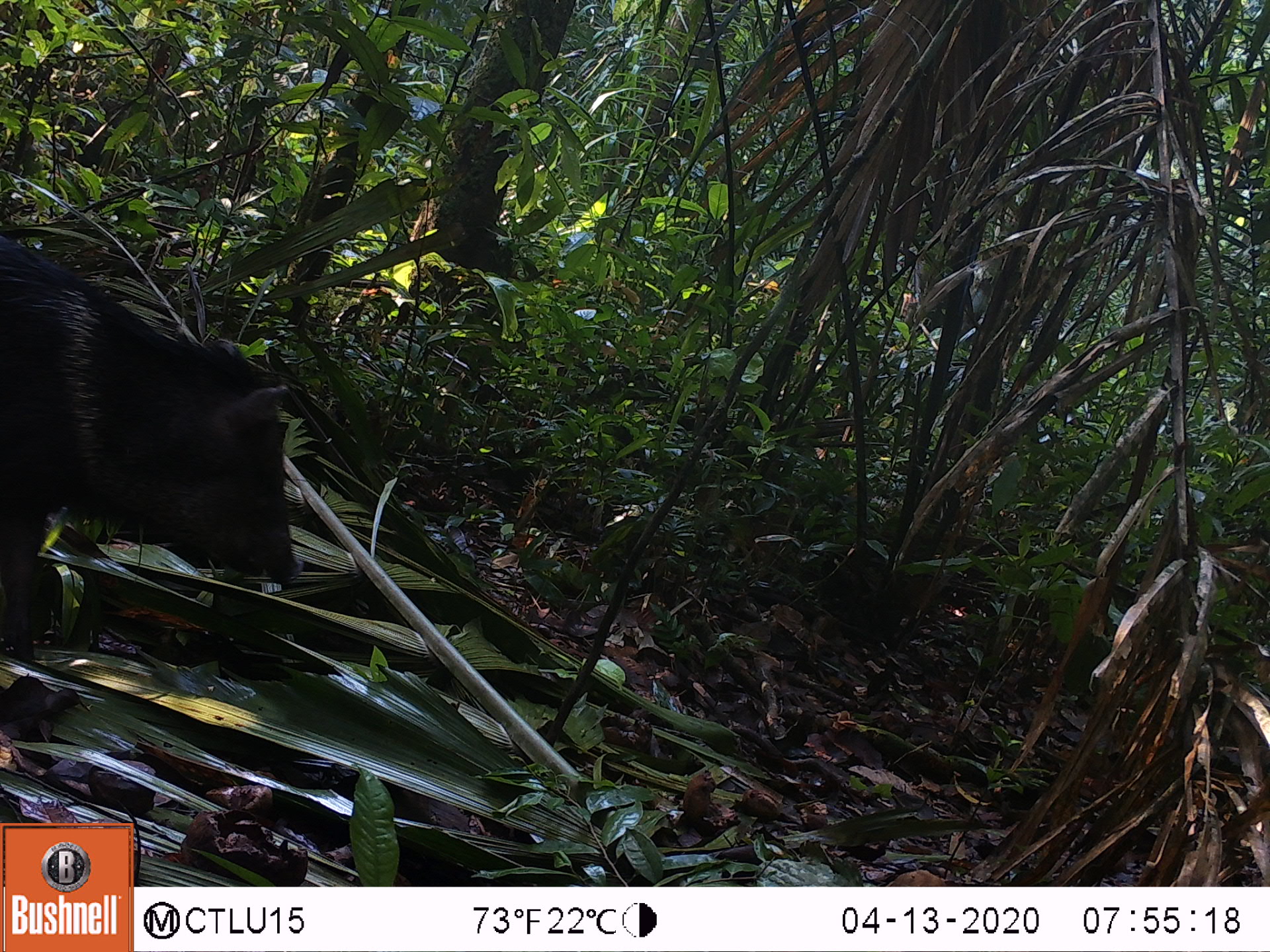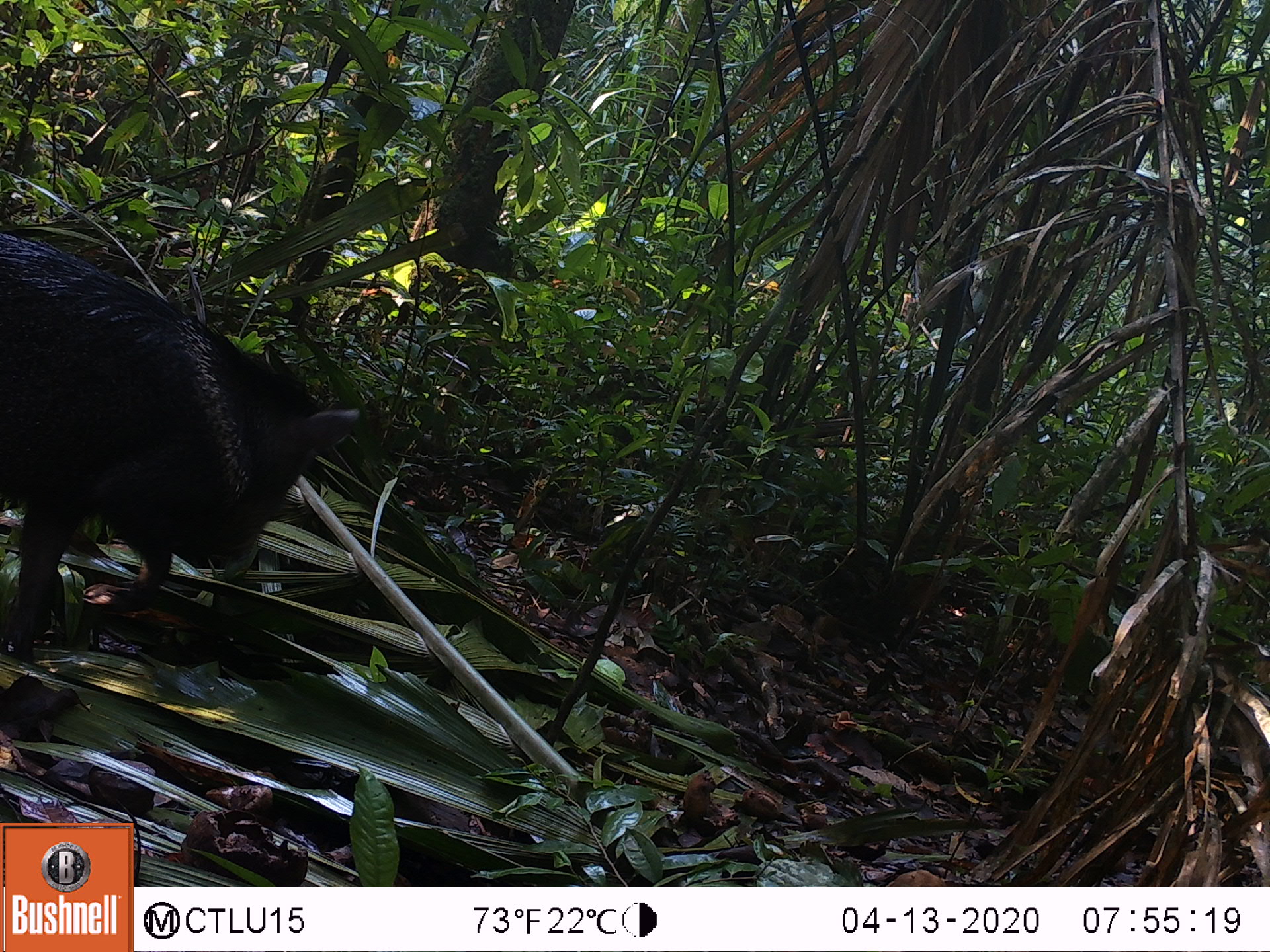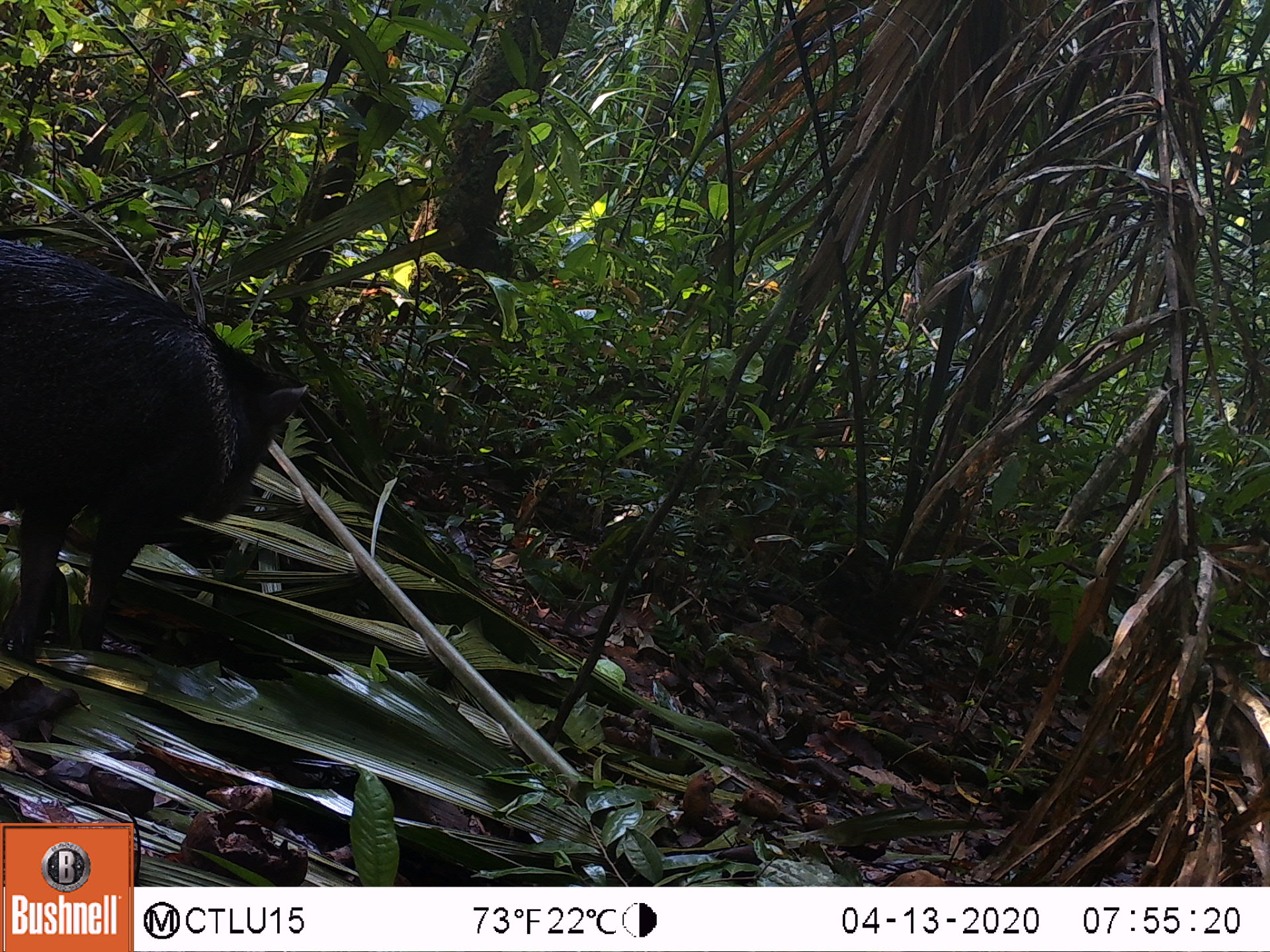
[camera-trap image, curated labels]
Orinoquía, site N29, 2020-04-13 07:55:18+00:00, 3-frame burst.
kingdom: Animalia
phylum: Chordata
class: Mammalia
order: Artiodactyla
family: Tayassuidae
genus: Pecari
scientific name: Pecari tajacu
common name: collared peccary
Collared peccary (Pecari tajacu).